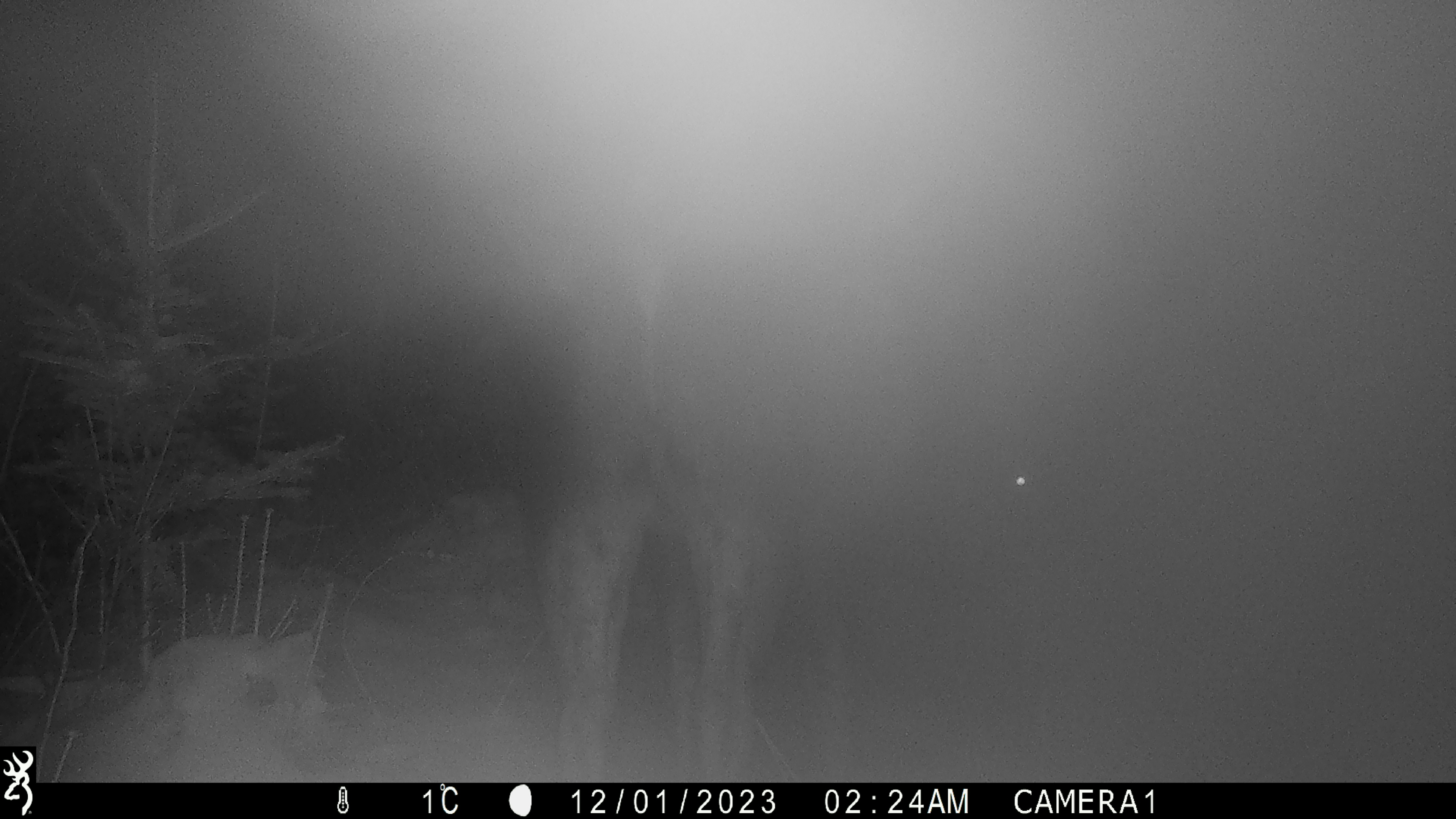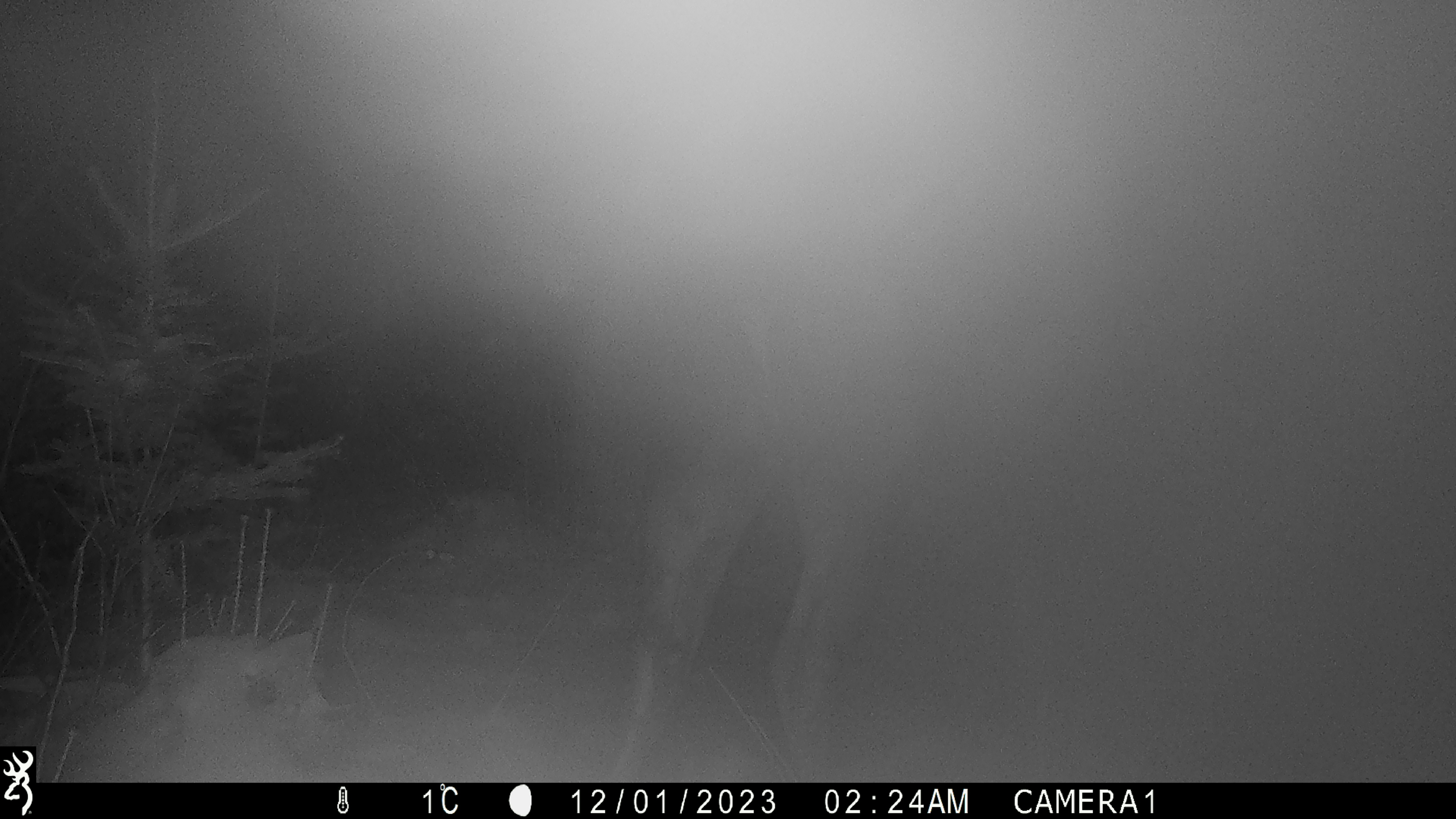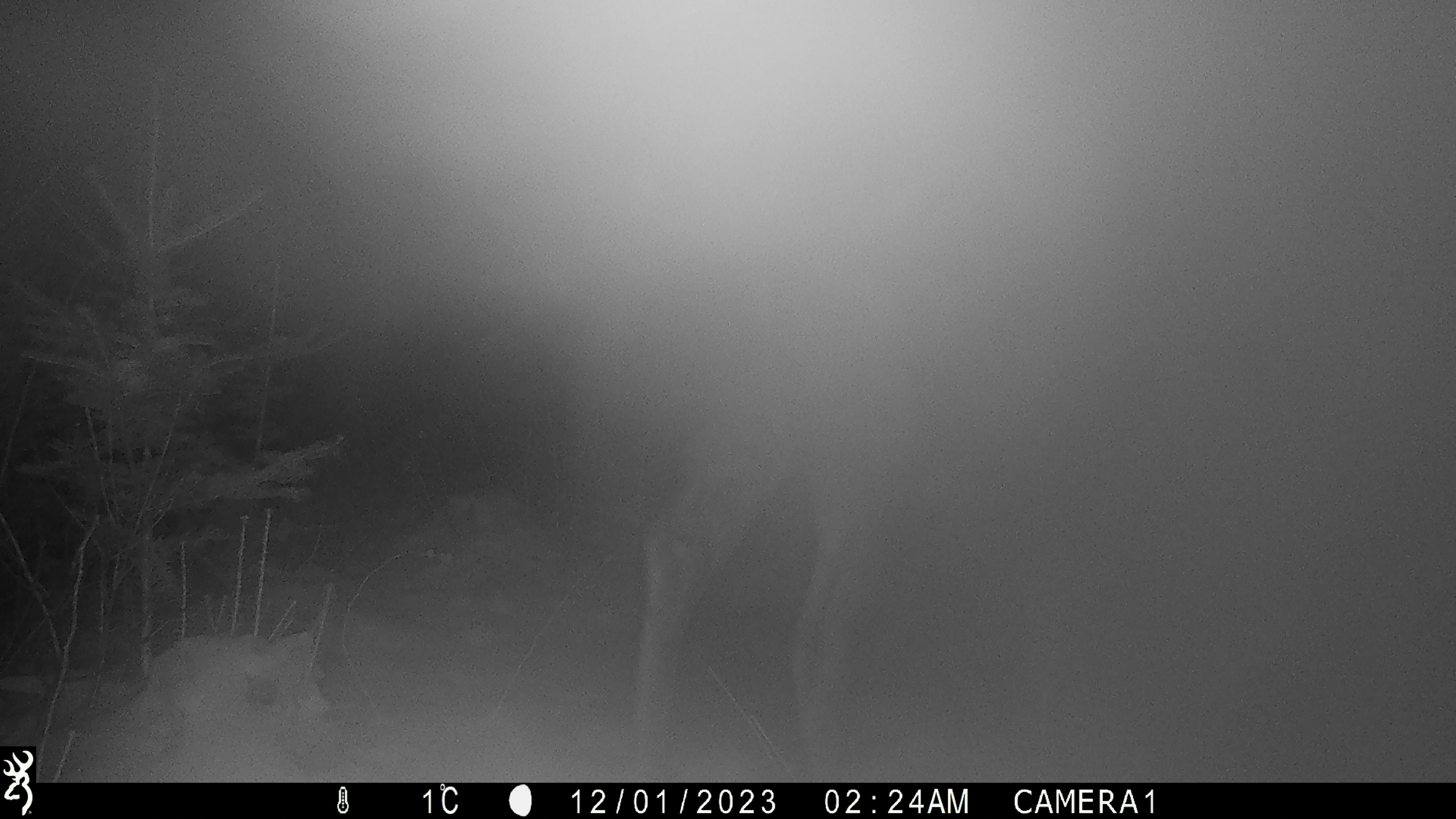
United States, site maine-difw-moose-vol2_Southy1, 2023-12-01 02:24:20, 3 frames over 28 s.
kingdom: Animalia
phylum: Chordata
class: Mammalia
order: Artiodactyla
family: Cervidae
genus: Alces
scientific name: Alces alces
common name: moose